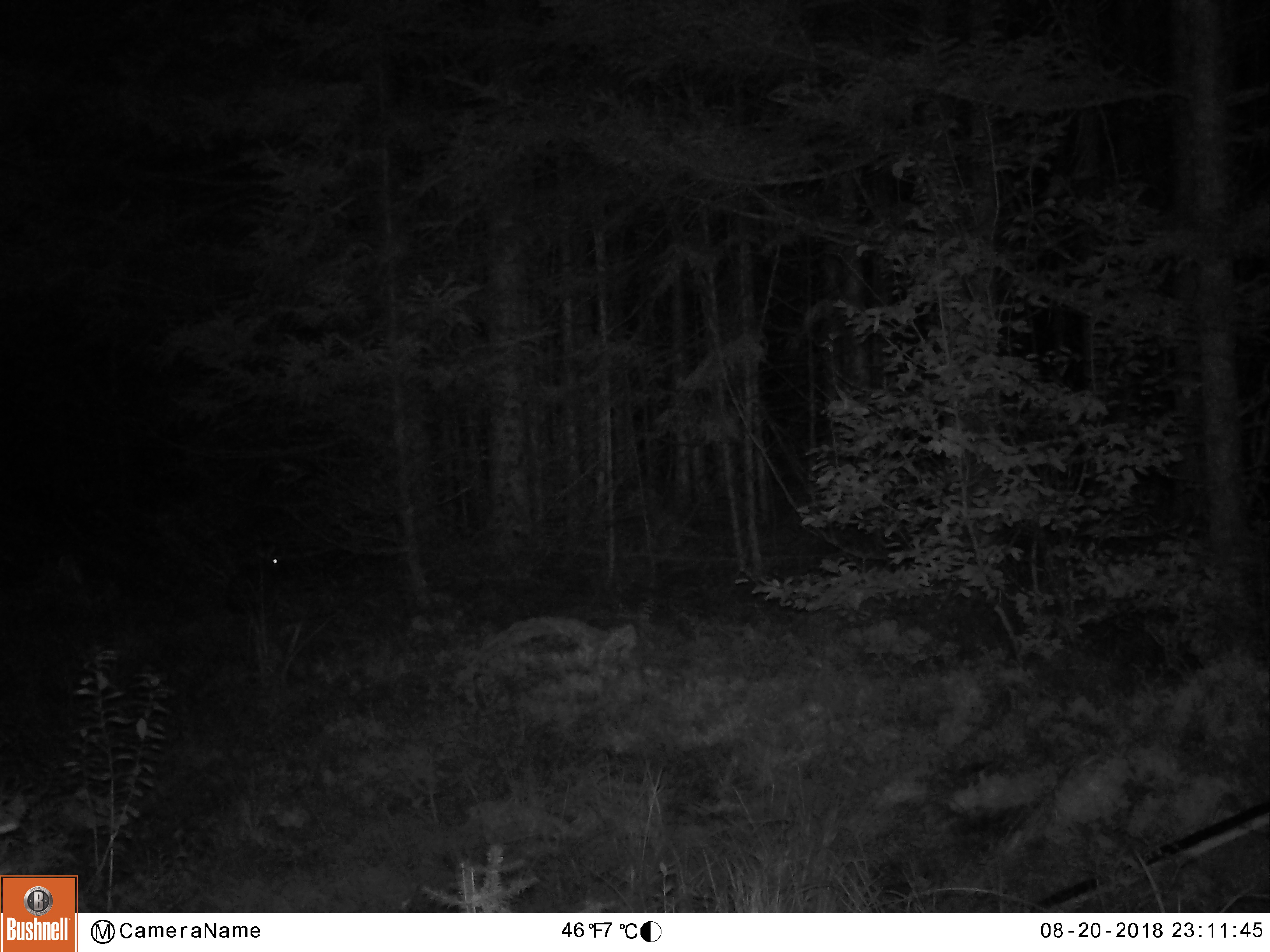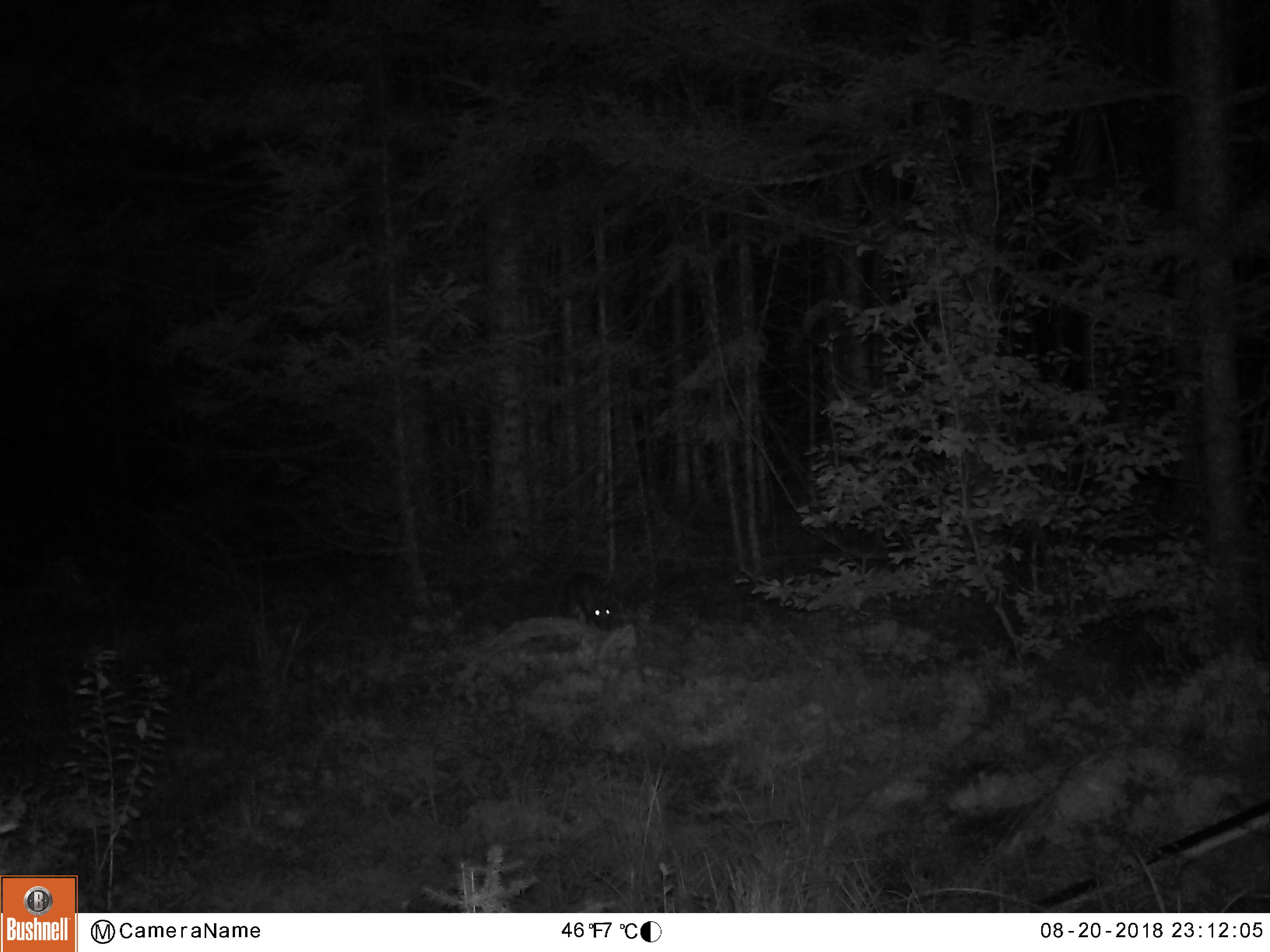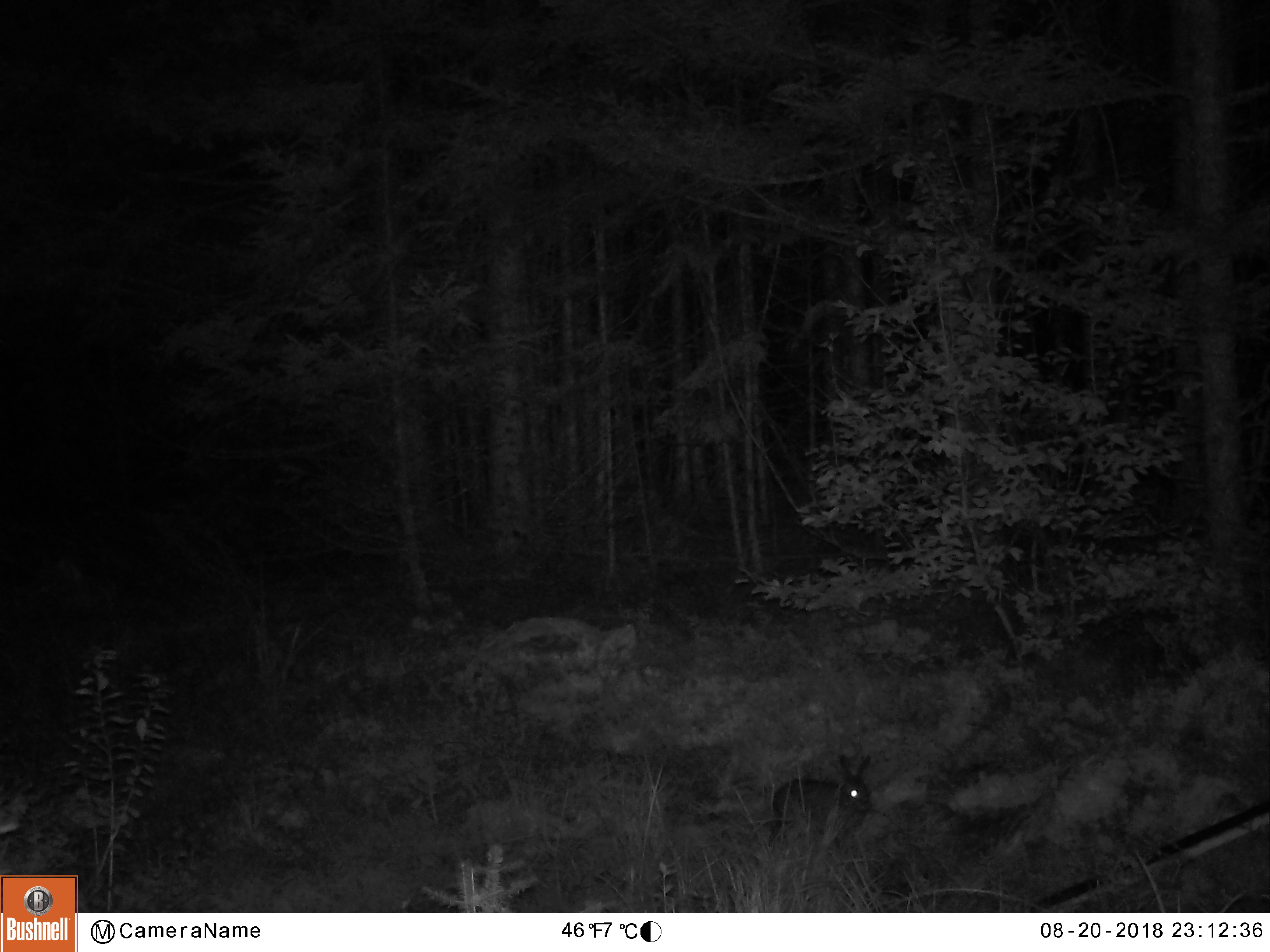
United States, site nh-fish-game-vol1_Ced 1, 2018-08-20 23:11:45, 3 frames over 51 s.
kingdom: Animalia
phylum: Chordata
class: Mammalia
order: Lagomorpha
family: Leporidae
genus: Lepus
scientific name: Lepus americanus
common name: snowshoe hare